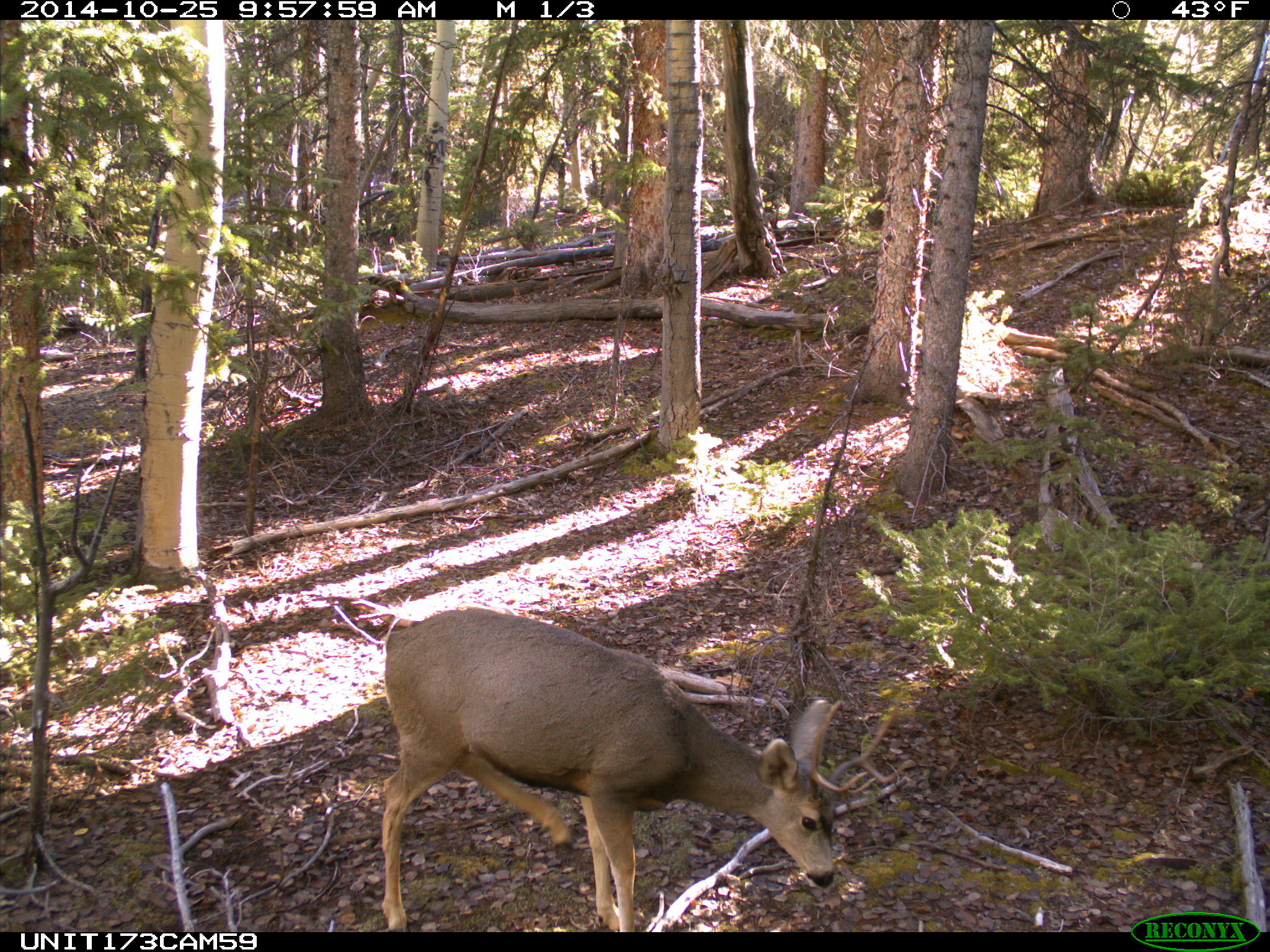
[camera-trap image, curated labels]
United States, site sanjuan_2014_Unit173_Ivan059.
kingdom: Animalia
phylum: Chordata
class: Mammalia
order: Artiodactyla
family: Cervidae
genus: Odocoileus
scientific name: Odocoileus hemionus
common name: mule deer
Odocoileus hemionus (mule deer).